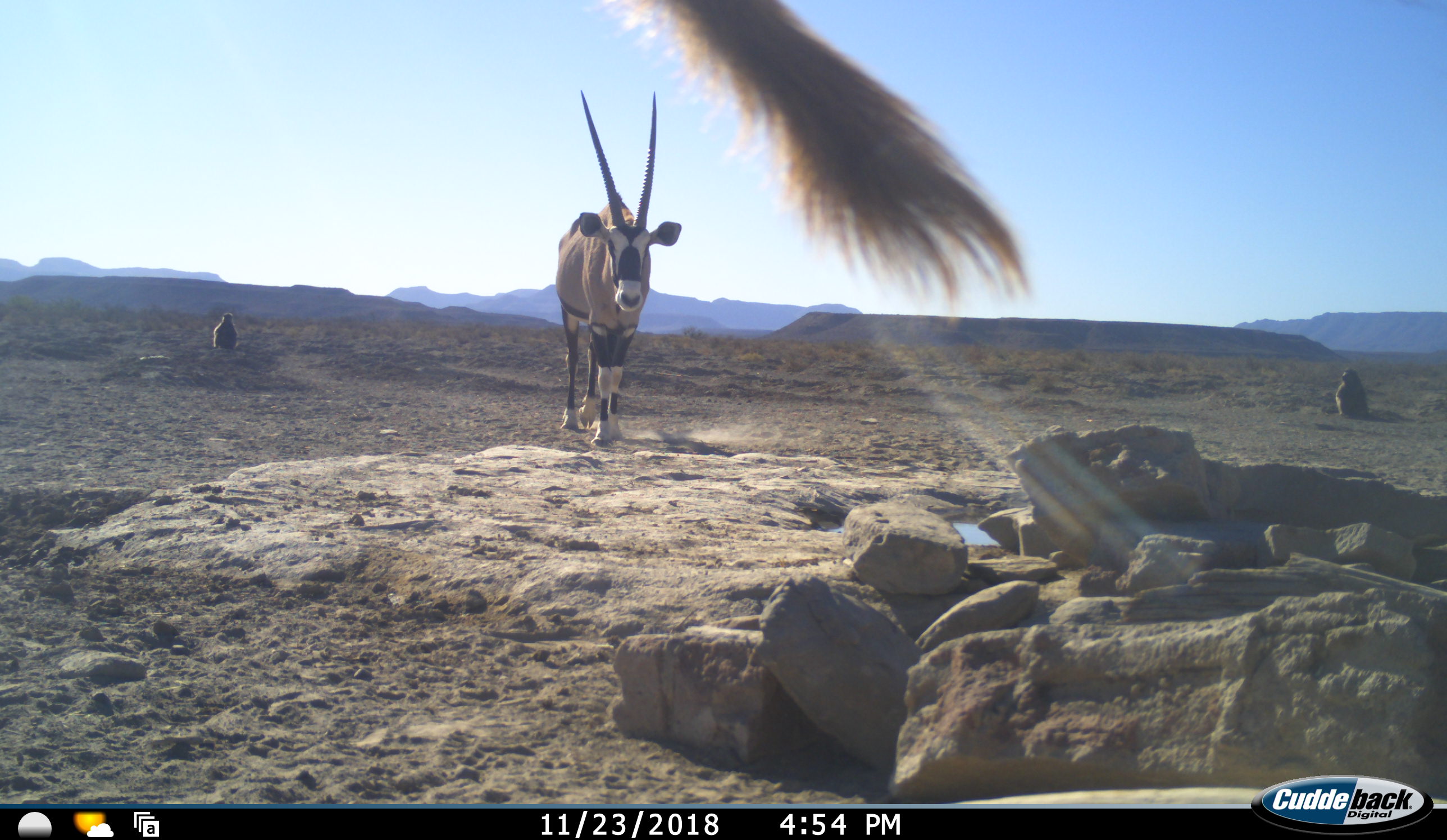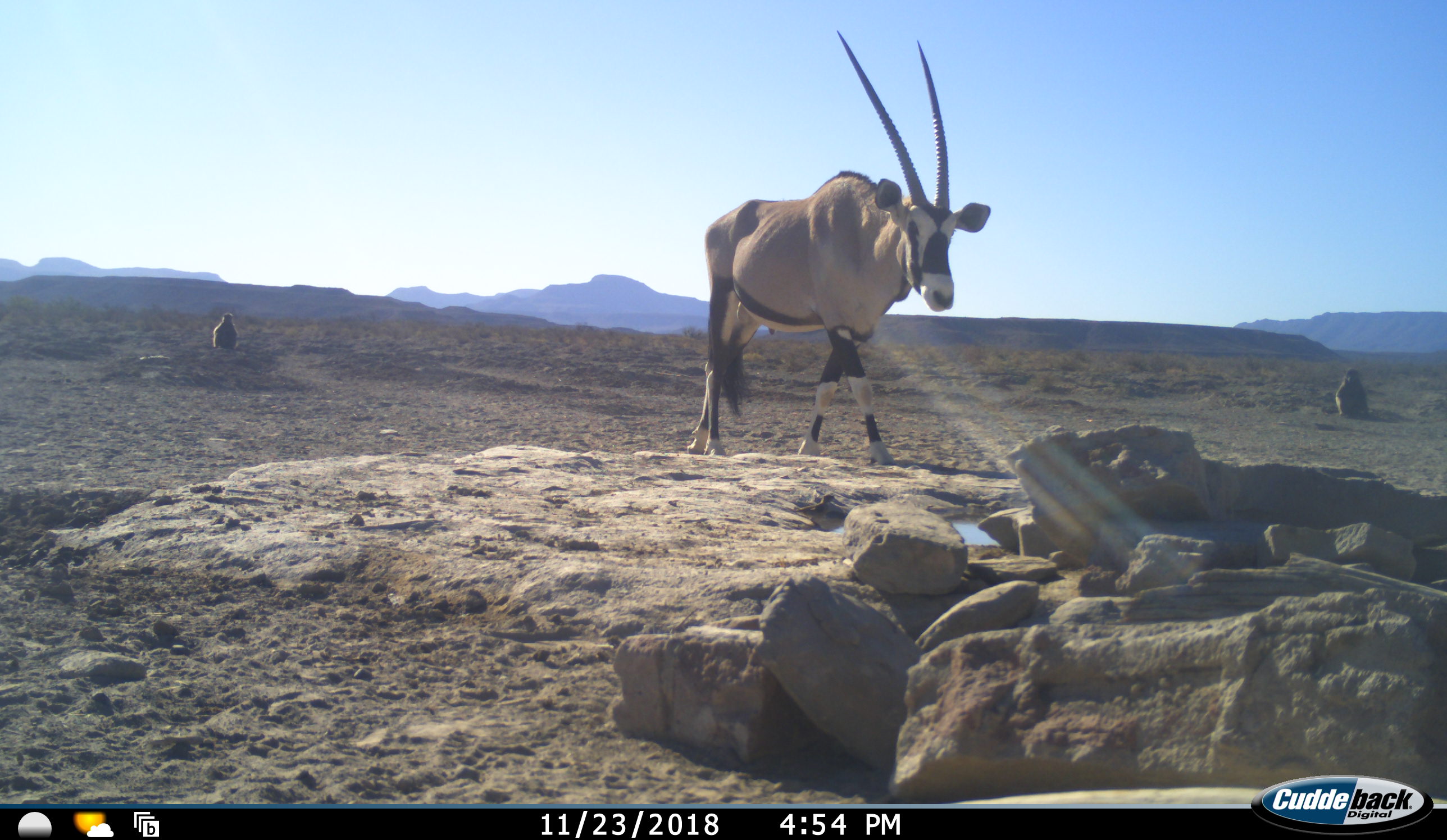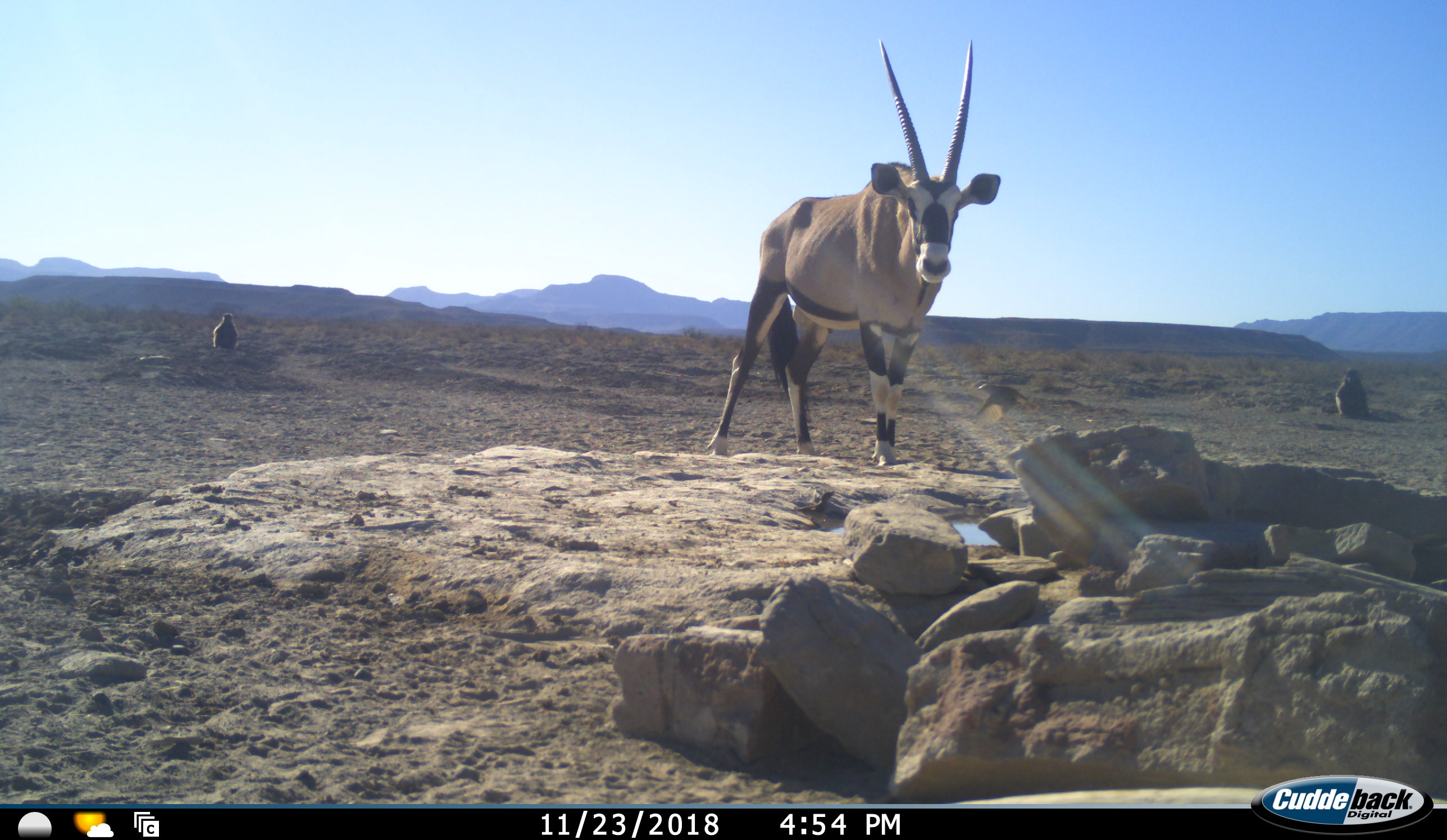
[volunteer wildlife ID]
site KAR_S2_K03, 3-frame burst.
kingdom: Animalia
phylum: Chordata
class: Mammalia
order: Primates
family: Cercopithecidae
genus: Papio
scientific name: Papio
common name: baboon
Baboon (Papio), count 3. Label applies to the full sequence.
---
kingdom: Animalia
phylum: Chordata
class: Mammalia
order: Artiodactyla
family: Bovidae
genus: Oryx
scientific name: Oryx gazella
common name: gemsbok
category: oryx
Oryx (gemsbok) (Oryx gazella), count 1. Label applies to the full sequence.